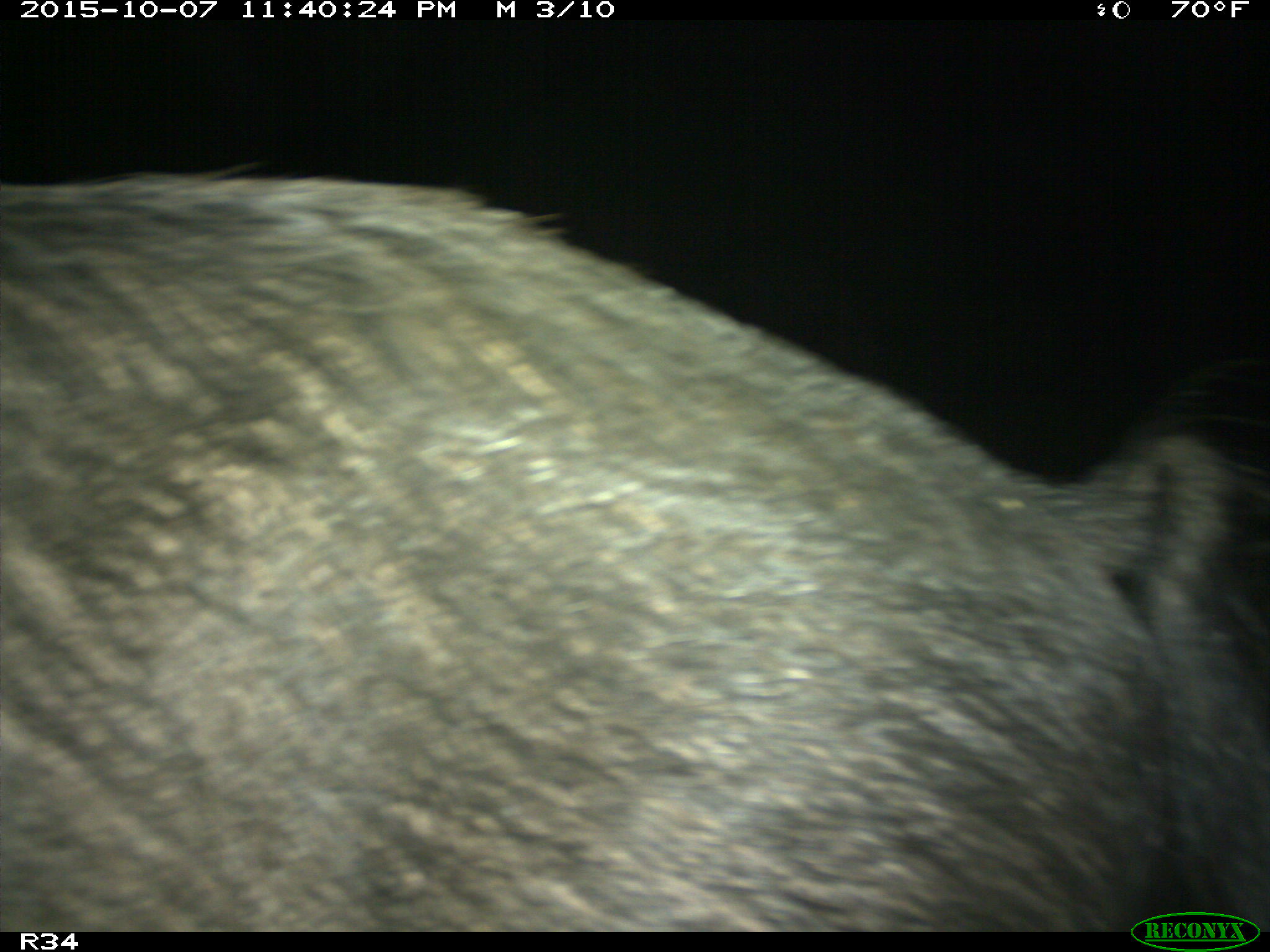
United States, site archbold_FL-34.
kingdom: Animalia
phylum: Chordata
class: Mammalia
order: Artiodactyla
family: Suidae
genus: Sus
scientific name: Sus scrofa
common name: wild boar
Sus scrofa (wild boar).